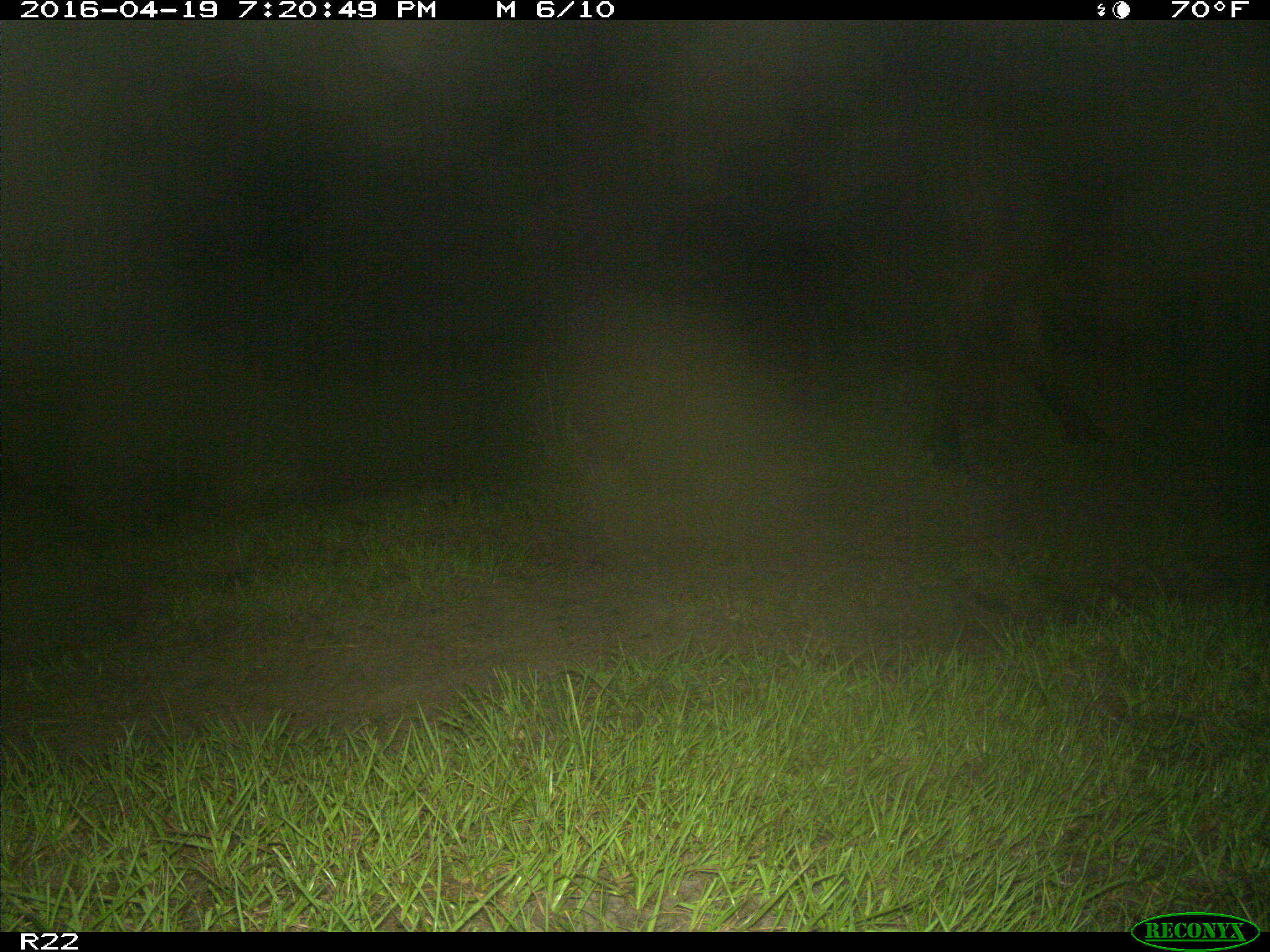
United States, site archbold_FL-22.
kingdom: Animalia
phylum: Chordata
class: Mammalia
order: Artiodactyla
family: Bovidae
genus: Bos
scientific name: Bos taurus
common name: domestic cow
Bos taurus (domestic cow).